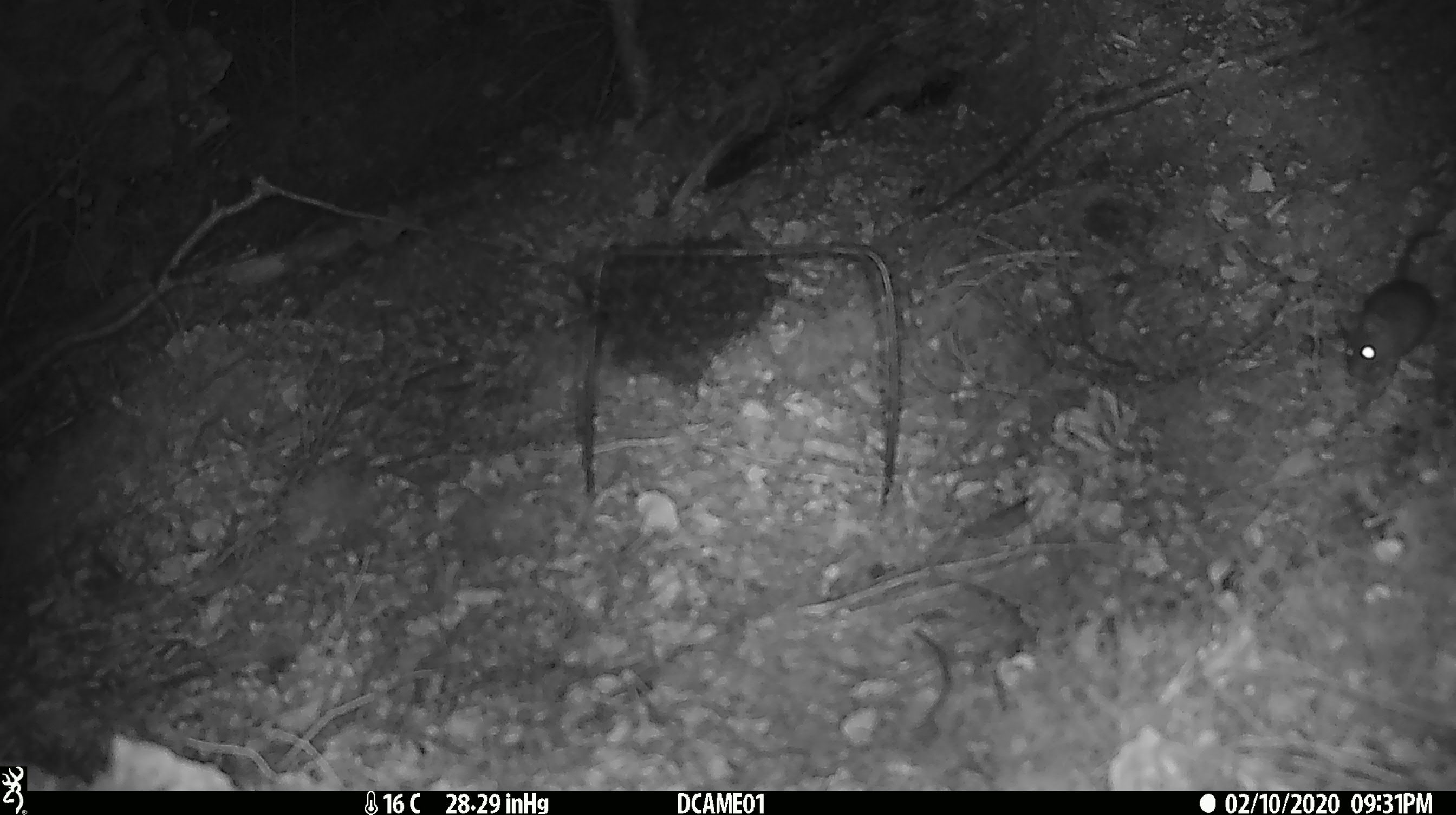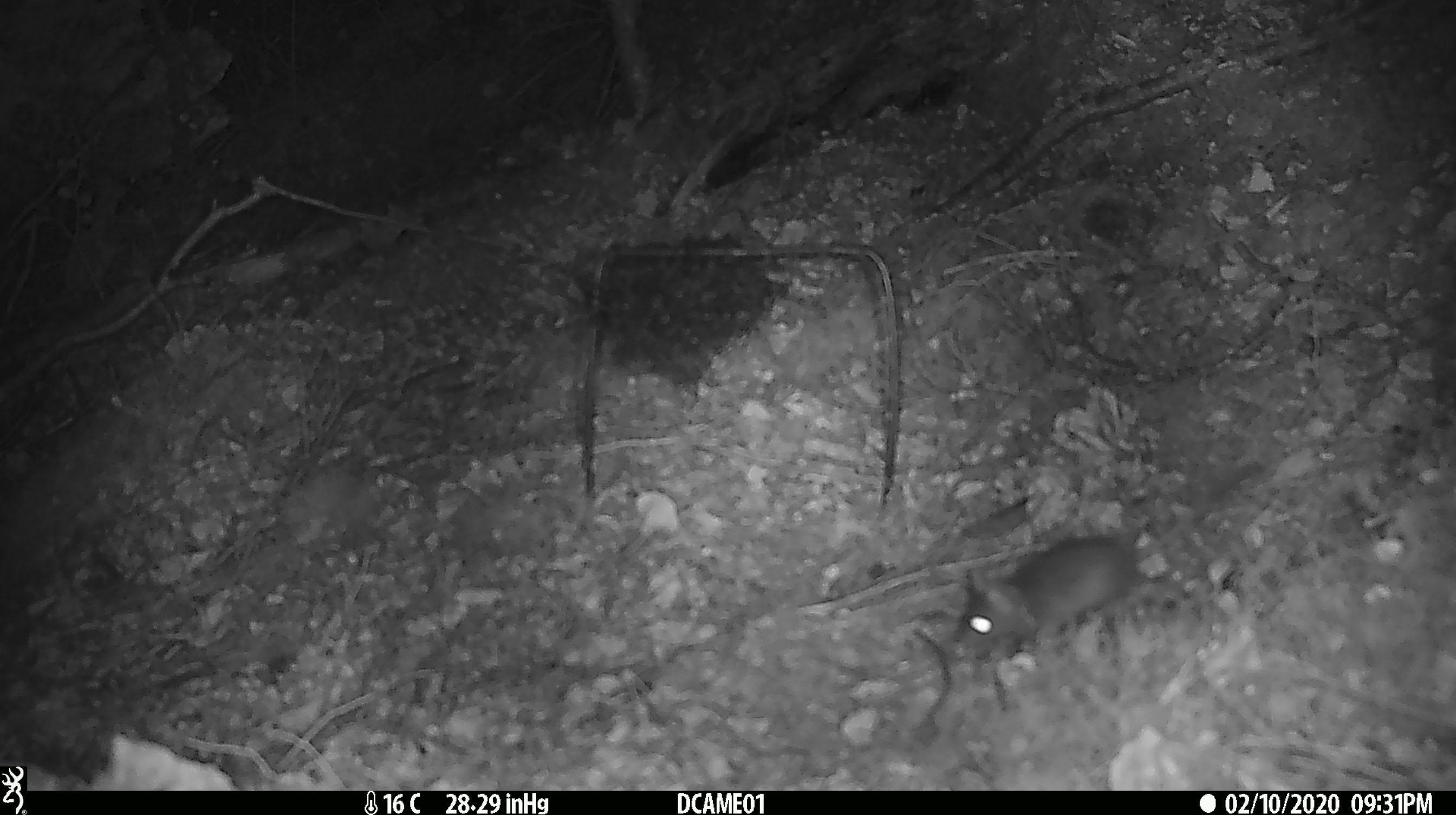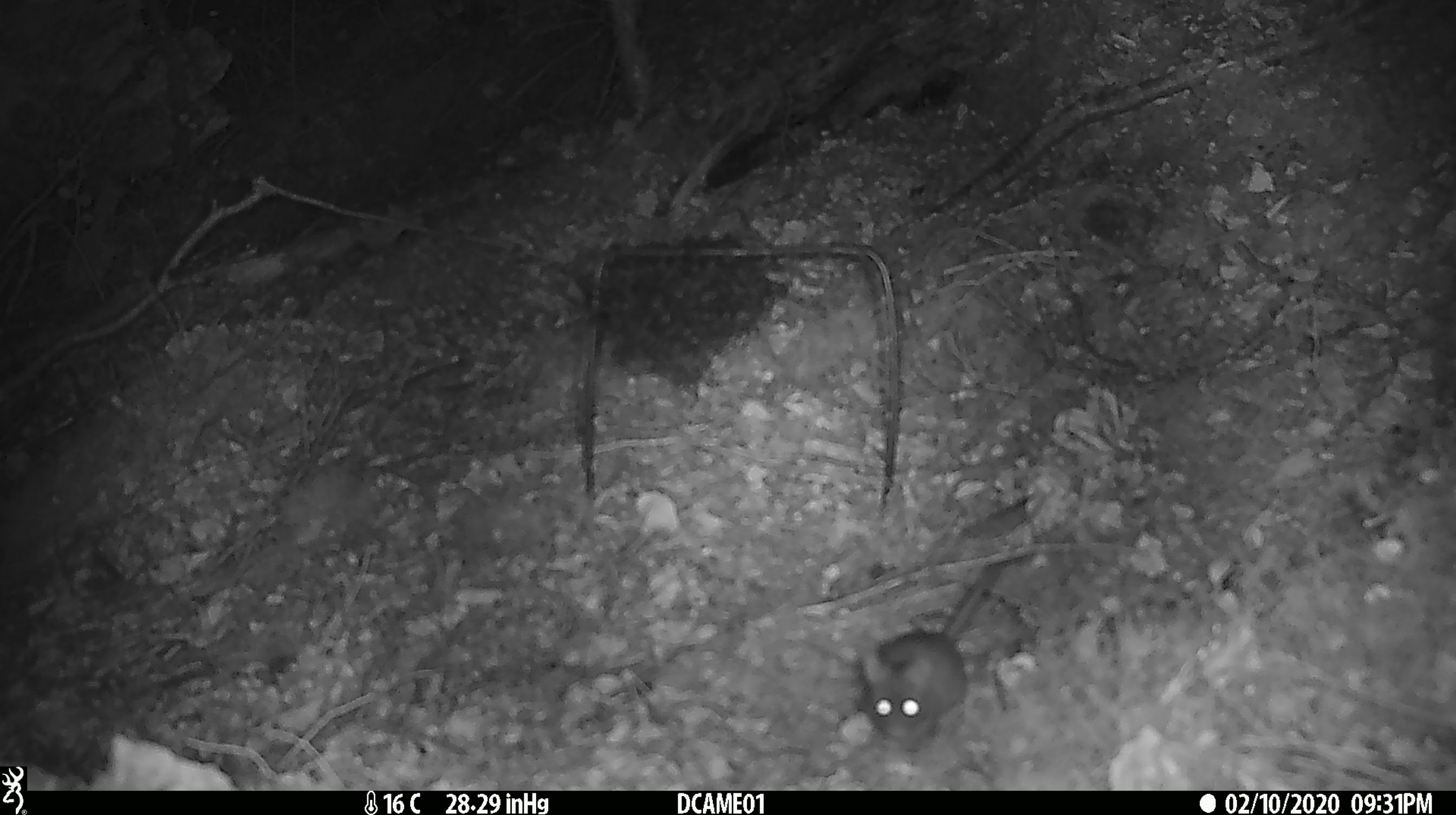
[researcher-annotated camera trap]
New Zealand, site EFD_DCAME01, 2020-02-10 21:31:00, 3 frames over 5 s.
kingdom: Animalia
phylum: Chordata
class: Mammalia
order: Rodentia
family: Muridae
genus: Mus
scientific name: Mus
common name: mouse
Mouse (Mus).